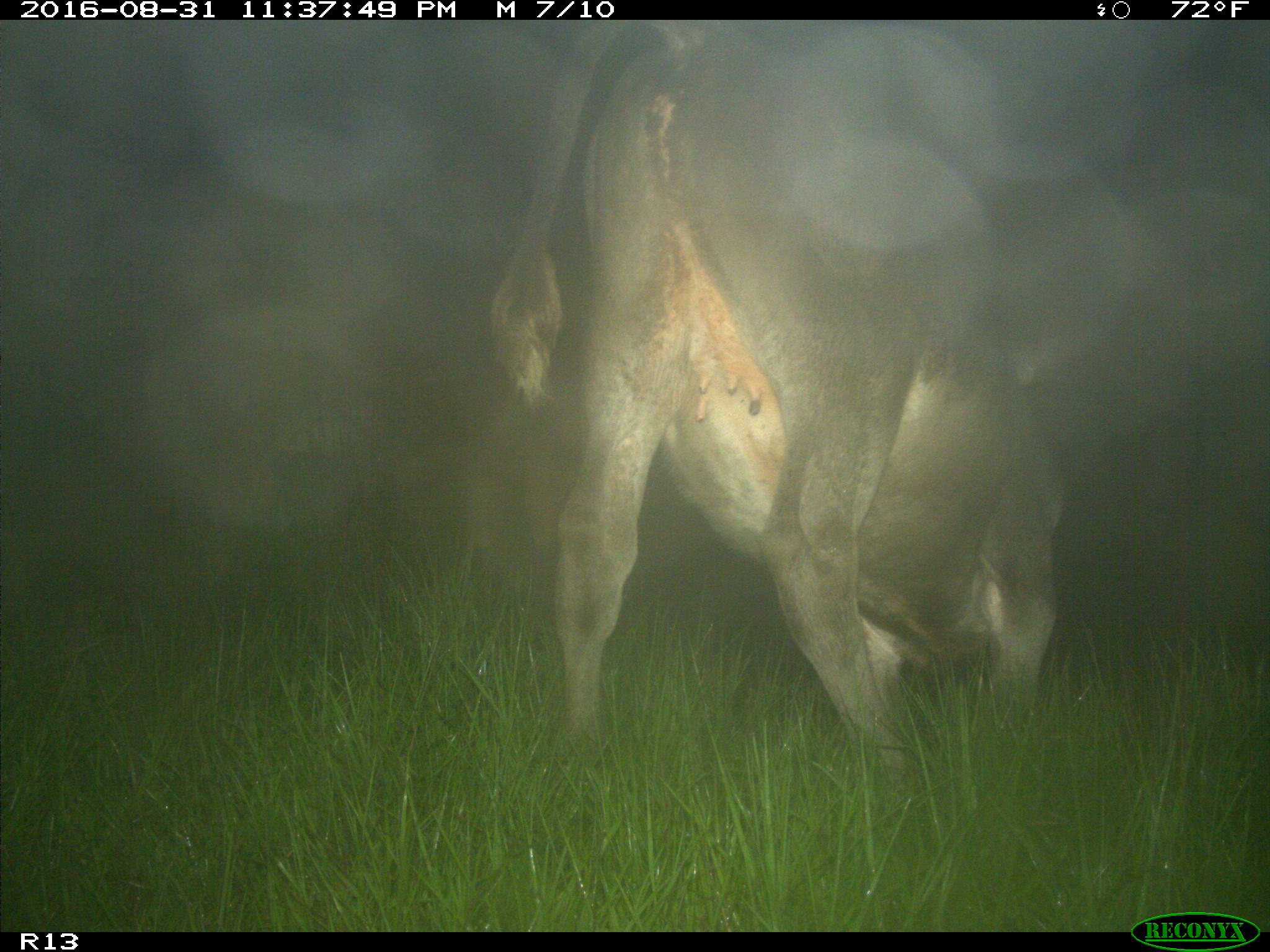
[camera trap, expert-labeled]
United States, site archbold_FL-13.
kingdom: Animalia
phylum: Chordata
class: Mammalia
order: Artiodactyla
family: Bovidae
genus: Bos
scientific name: Bos taurus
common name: domestic cow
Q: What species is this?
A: Bos taurus (domestic cow).